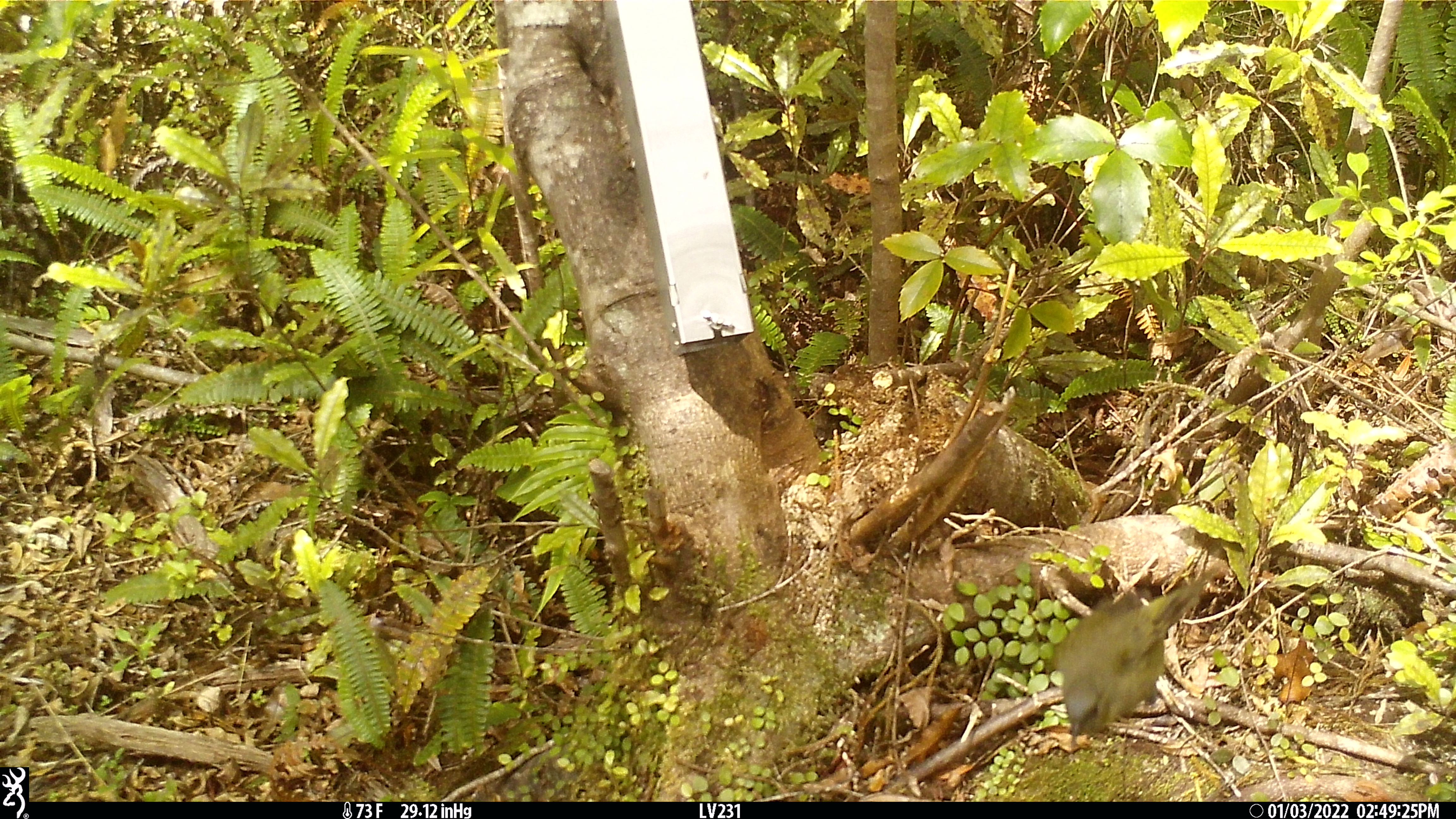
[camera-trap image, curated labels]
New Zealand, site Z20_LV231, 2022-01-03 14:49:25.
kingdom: Animalia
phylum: Chordata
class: Aves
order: Passeriformes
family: Meliphagidae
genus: Anthornis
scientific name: Anthornis melanura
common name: new zealand bellbird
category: bellbird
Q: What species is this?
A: Bellbird (new zealand bellbird) (Anthornis melanura).